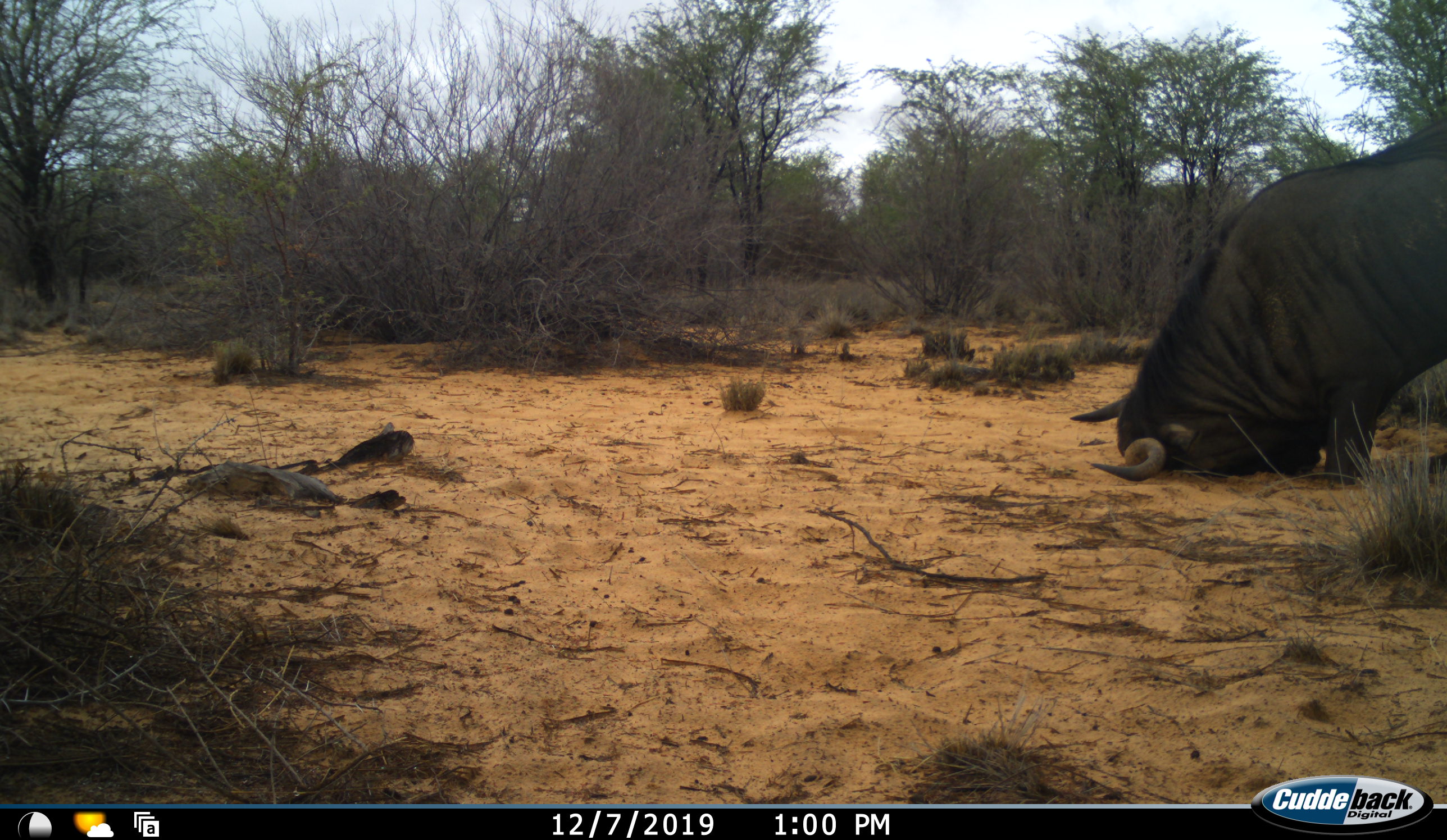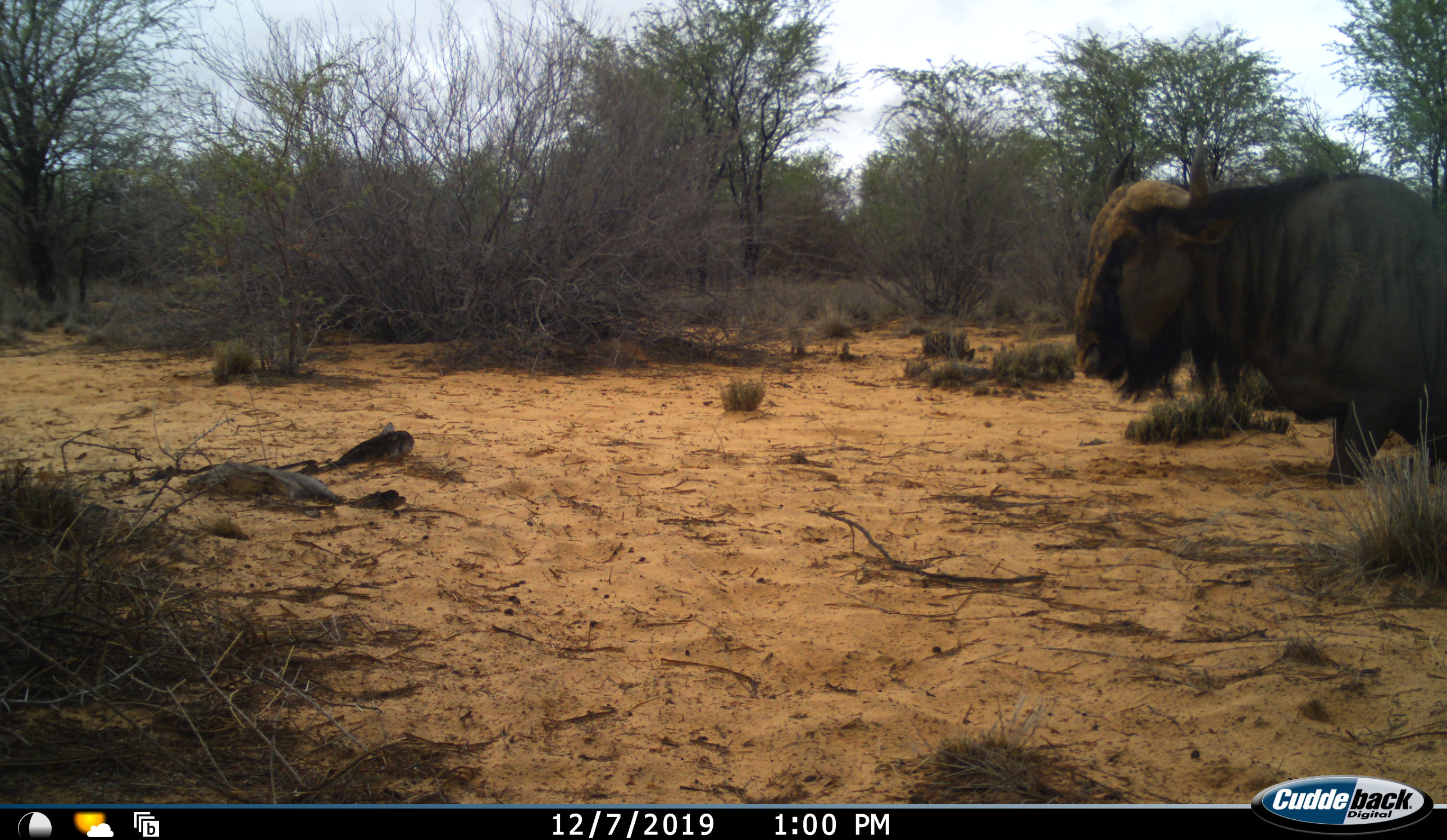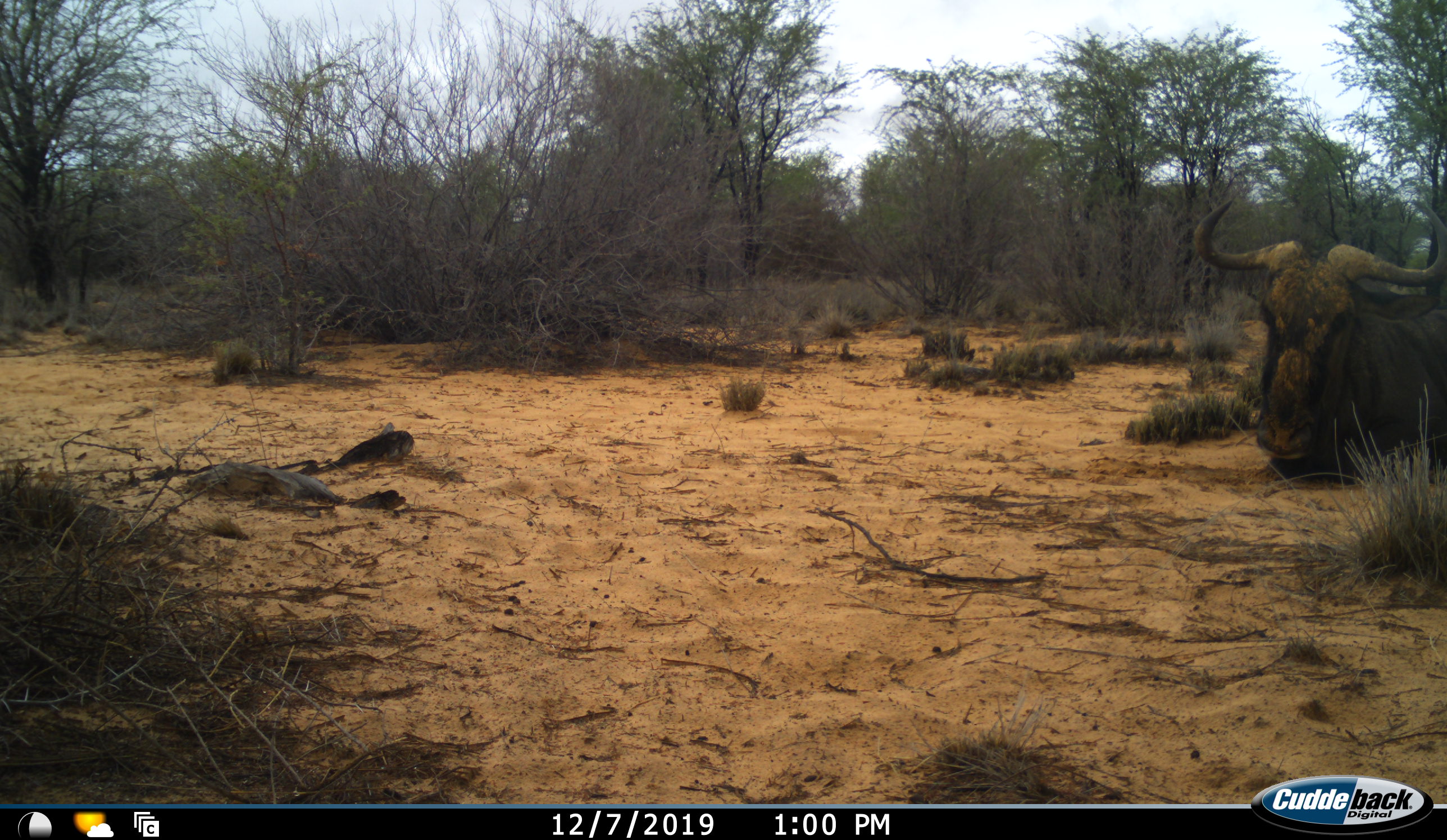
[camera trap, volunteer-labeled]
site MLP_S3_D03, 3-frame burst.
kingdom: Animalia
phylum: Chordata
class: Mammalia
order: Artiodactyla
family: Bovidae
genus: Connochaetes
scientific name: Connochaetes taurinus taurinus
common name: blue wildebeest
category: wildebeestblue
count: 1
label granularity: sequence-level